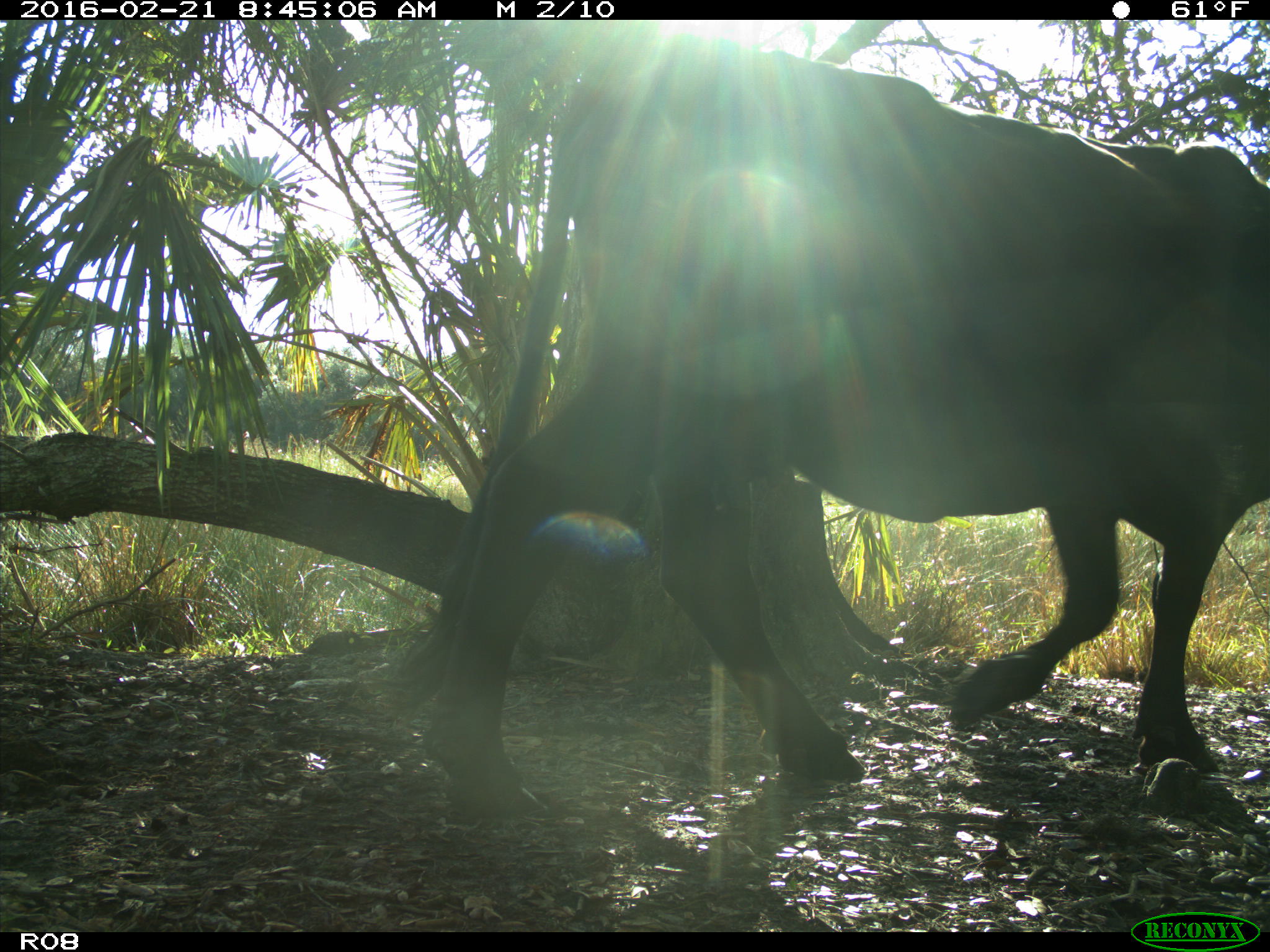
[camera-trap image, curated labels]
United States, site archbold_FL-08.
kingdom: Animalia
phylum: Chordata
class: Mammalia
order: Artiodactyla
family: Bovidae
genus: Bos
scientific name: Bos taurus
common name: domestic cow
Bos taurus (domestic cow).